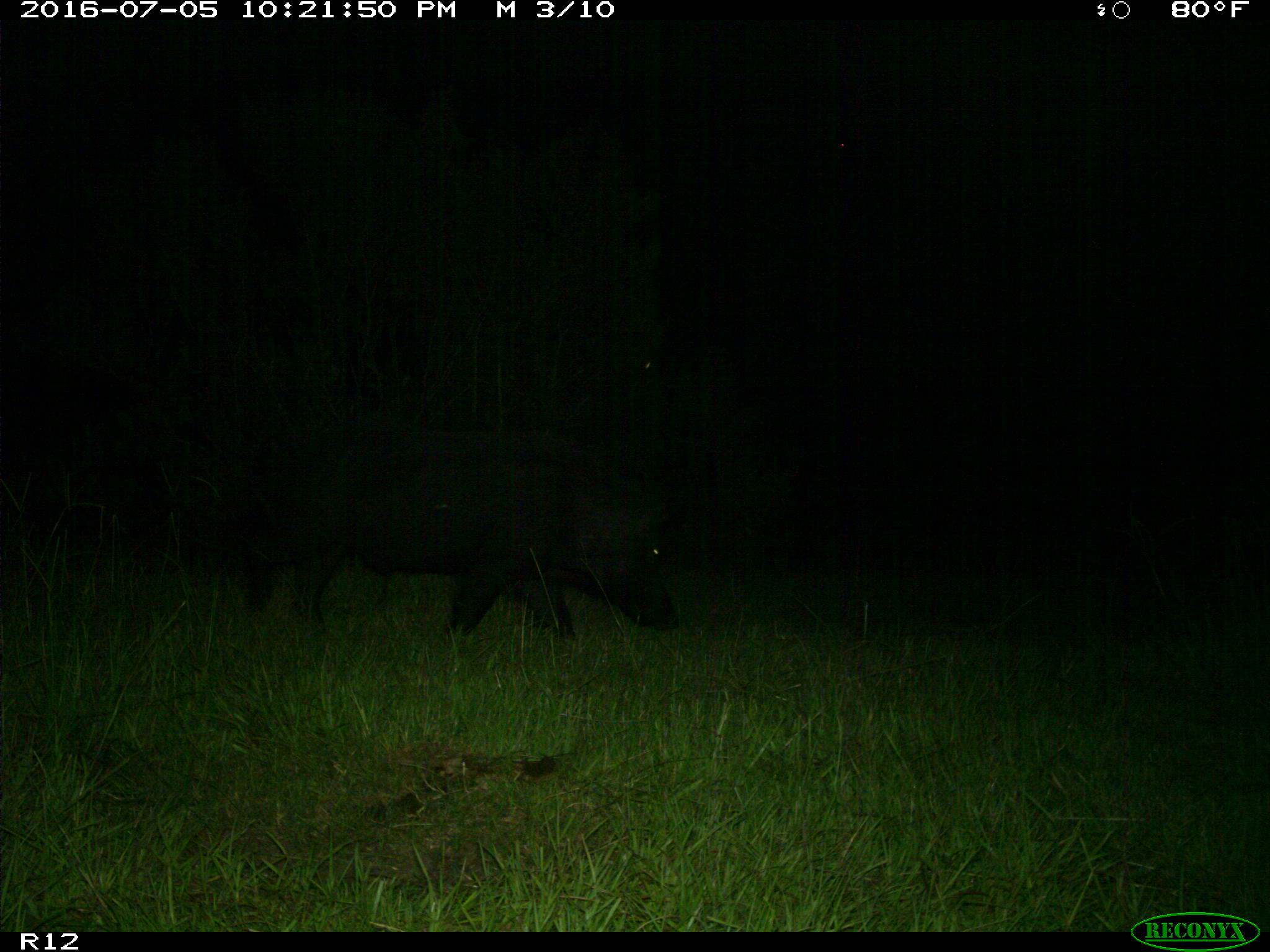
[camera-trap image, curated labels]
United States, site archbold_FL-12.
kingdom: Animalia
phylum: Chordata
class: Mammalia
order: Artiodactyla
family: Suidae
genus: Sus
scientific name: Sus scrofa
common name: wild boar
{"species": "Sus scrofa (wild boar)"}